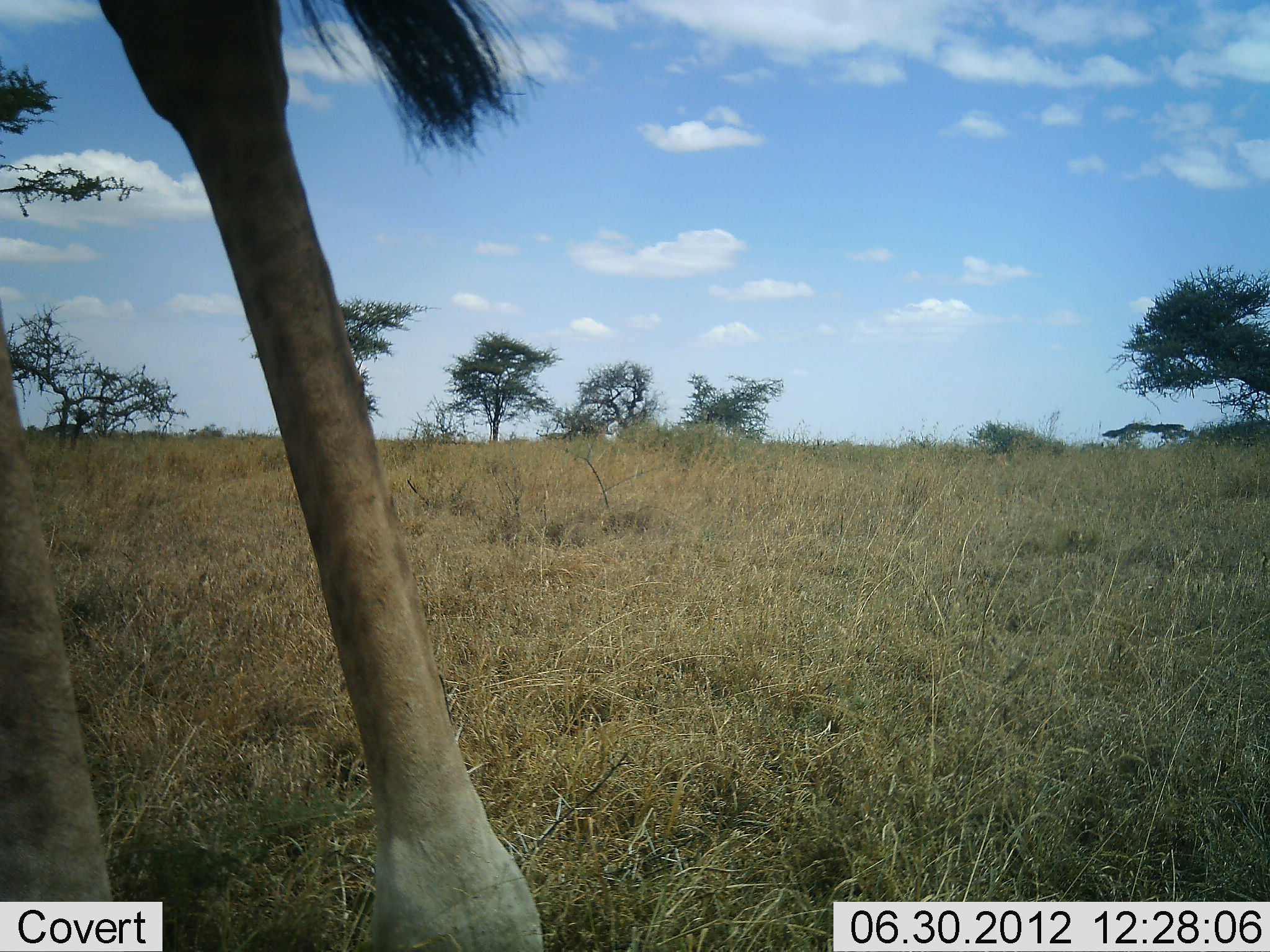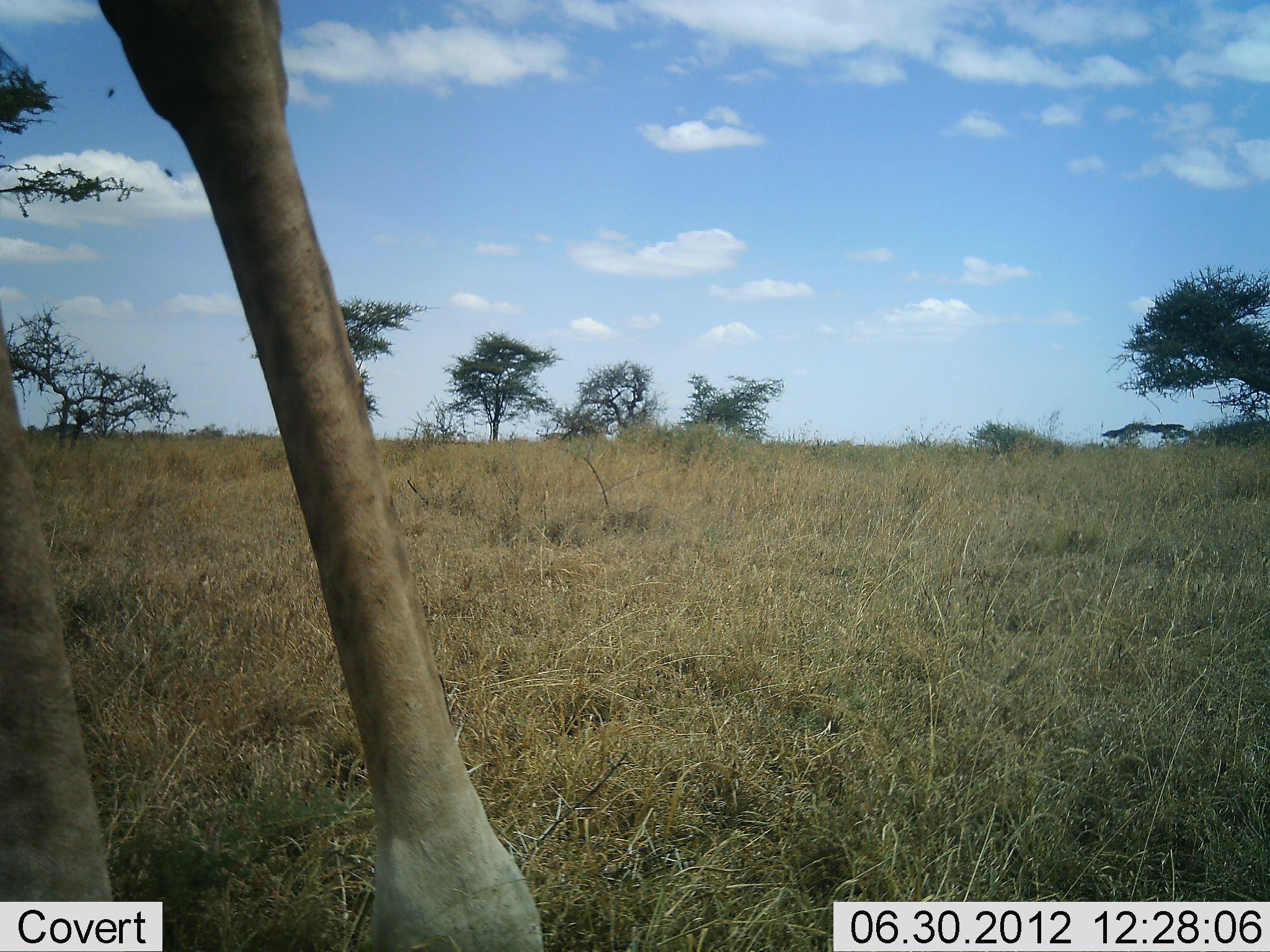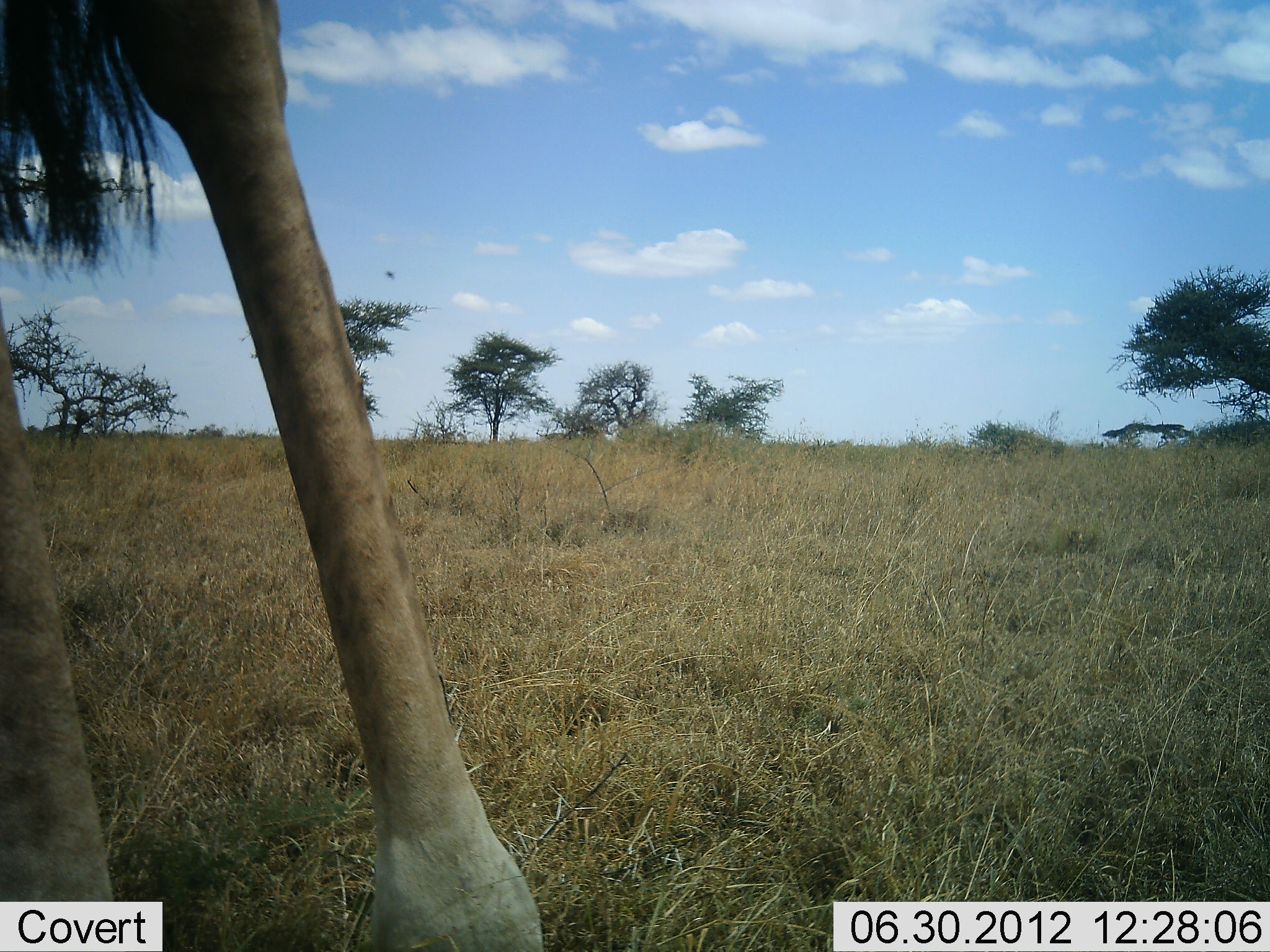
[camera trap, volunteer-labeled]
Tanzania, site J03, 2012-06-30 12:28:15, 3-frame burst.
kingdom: Animalia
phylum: Chordata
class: Mammalia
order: Artiodactyla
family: Giraffidae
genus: Giraffa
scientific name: Giraffa camelopardalis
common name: giraffe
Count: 1.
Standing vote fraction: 90%.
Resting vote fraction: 0%.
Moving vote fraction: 0%.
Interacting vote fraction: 10%.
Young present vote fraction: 0%.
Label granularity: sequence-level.